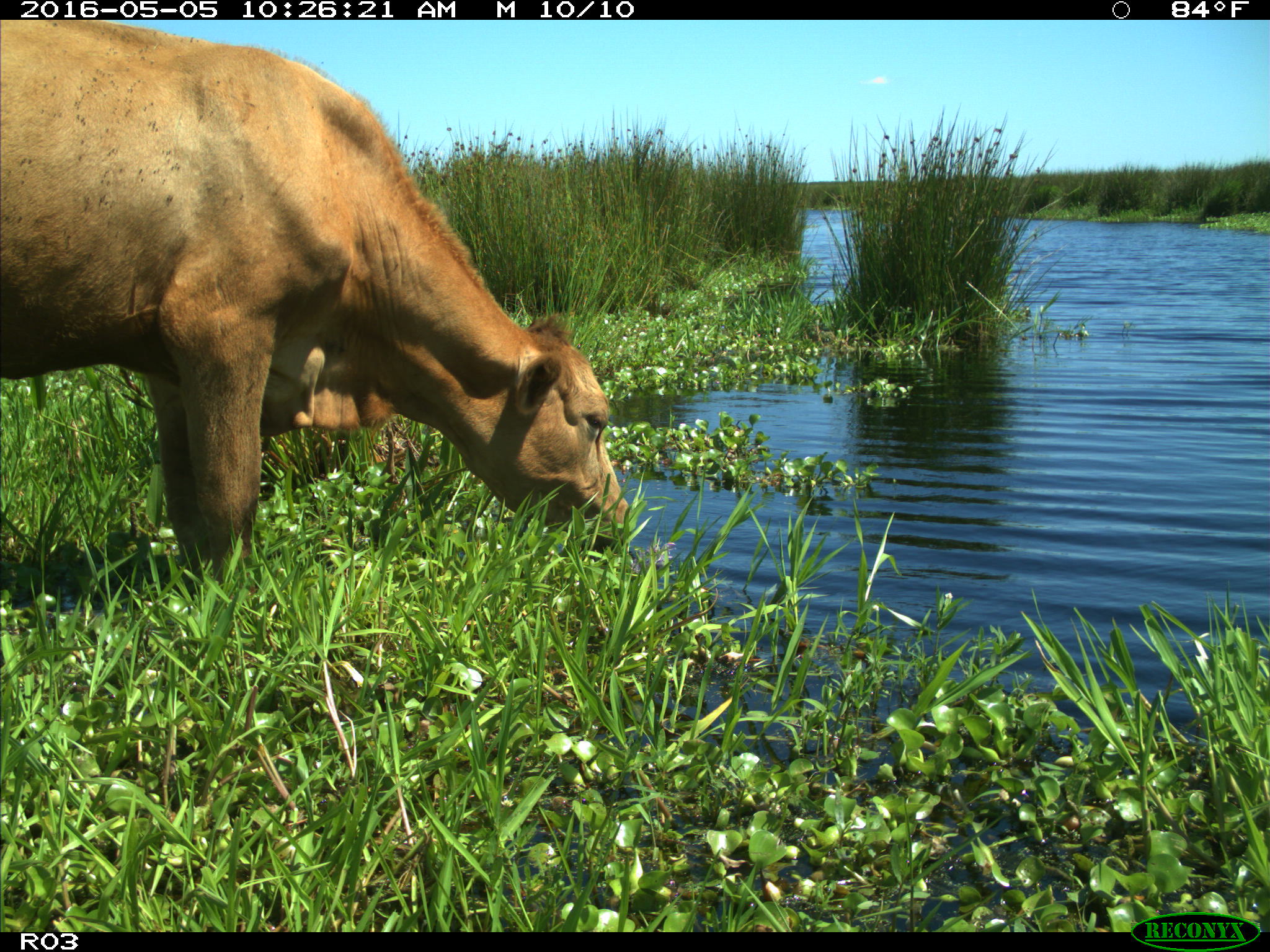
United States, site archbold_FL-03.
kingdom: Animalia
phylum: Chordata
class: Mammalia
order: Artiodactyla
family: Bovidae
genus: Bos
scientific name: Bos taurus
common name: domestic cow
Bos taurus (domestic cow).